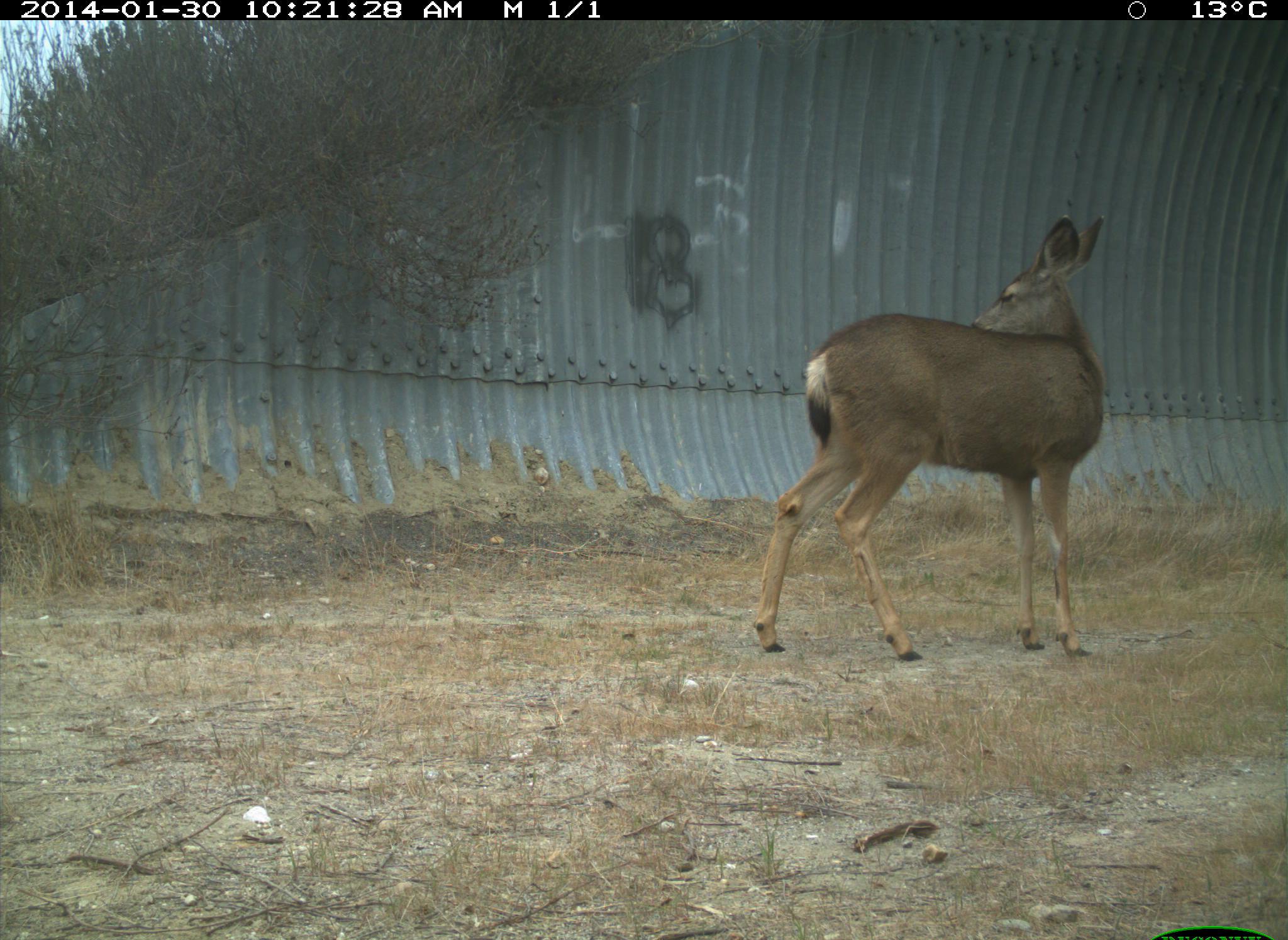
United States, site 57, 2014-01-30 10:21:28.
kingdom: Animalia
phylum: Chordata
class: Mammalia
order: Artiodactyla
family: Cervidae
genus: Odocoileus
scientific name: Odocoileus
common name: deer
Deer (Odocoileus).